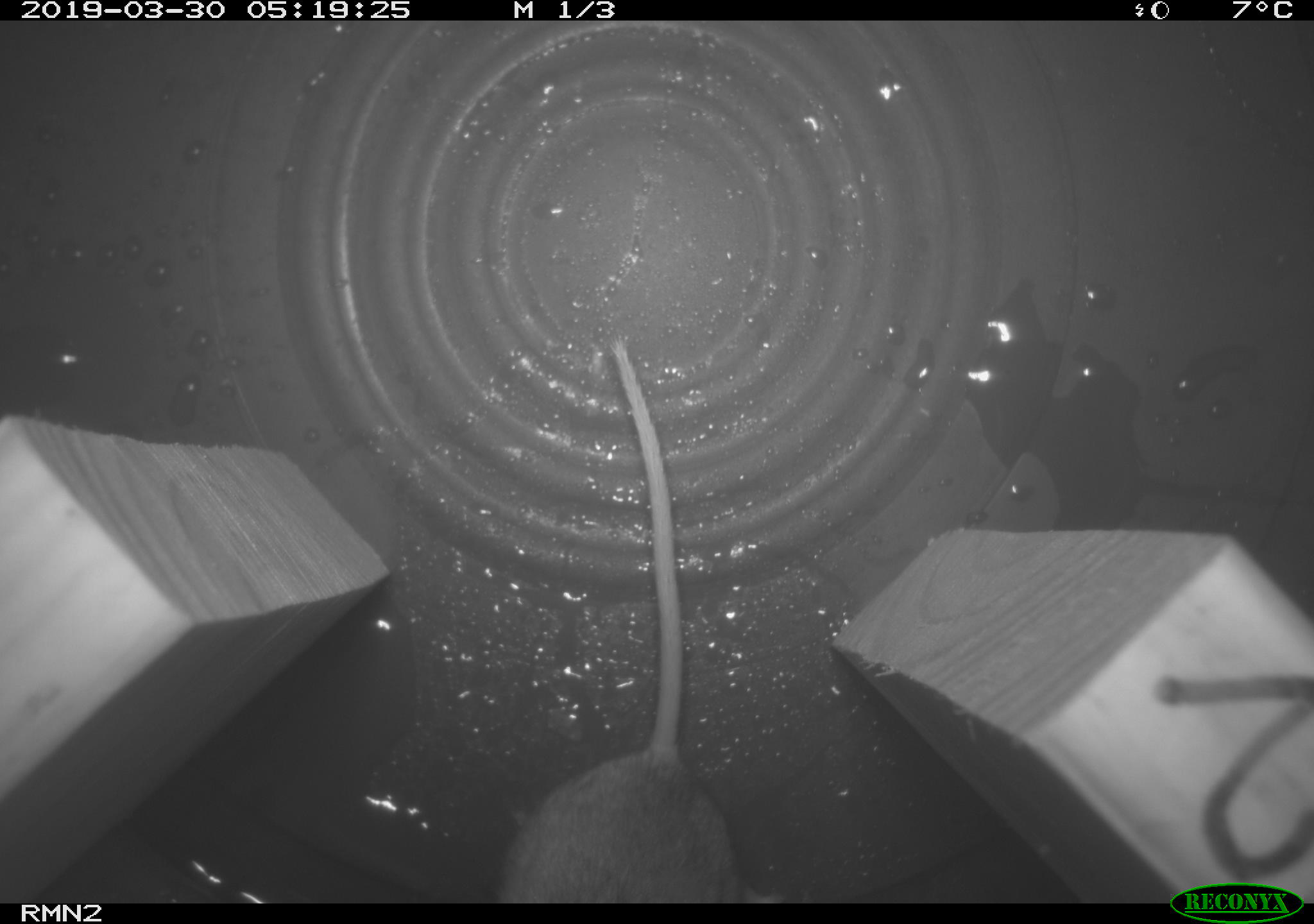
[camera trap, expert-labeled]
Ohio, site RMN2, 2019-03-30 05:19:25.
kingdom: Animalia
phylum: Chordata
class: Mammalia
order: Rodentia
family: Cricetidae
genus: Peromyscus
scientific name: Peromyscus leucopus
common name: white-footed mouse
White-footed mouse (Peromyscus leucopus).